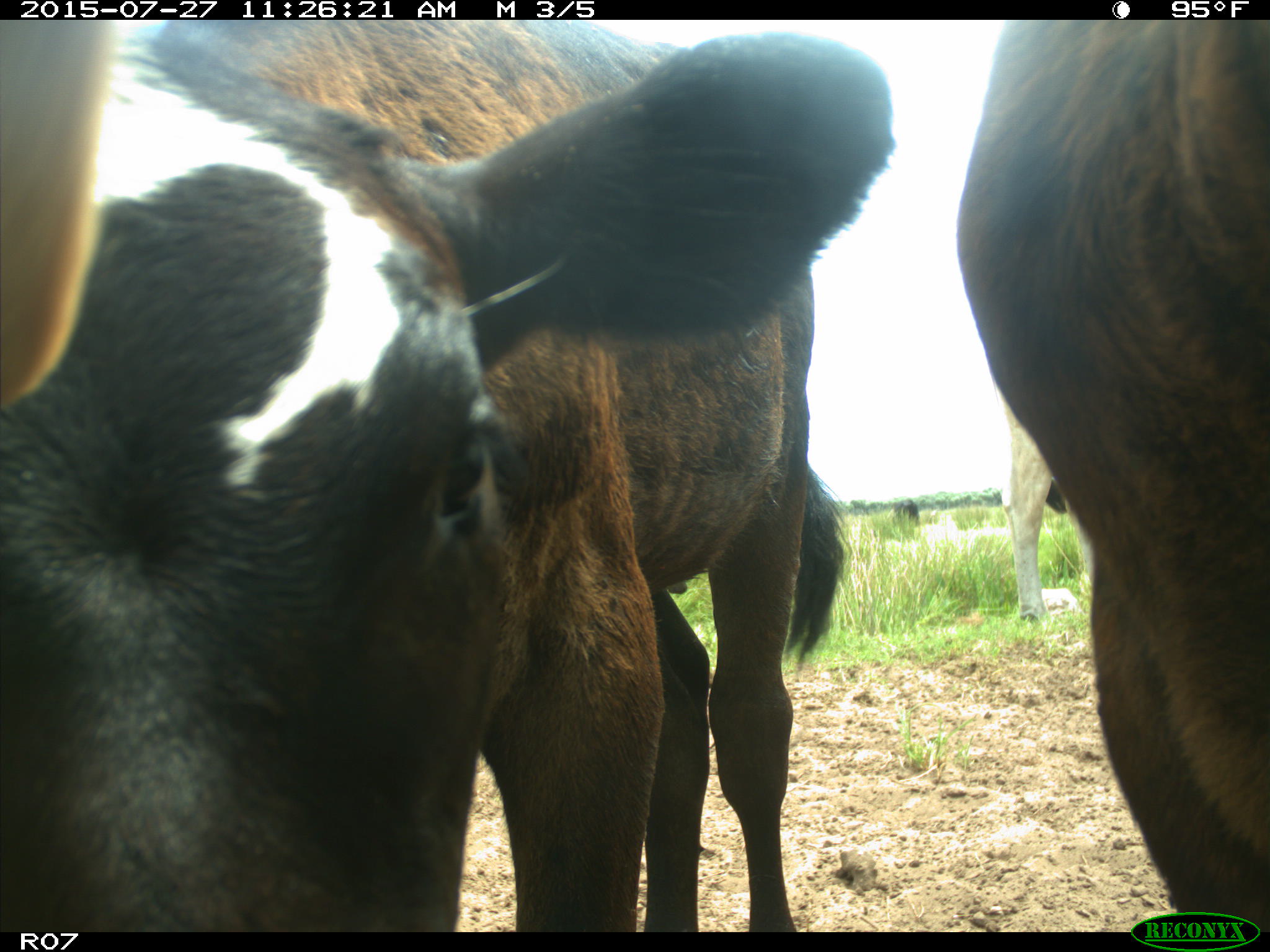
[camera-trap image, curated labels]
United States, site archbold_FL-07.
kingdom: Animalia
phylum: Chordata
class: Mammalia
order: Artiodactyla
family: Bovidae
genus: Bos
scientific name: Bos taurus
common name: domestic cow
Bos taurus (domestic cow).